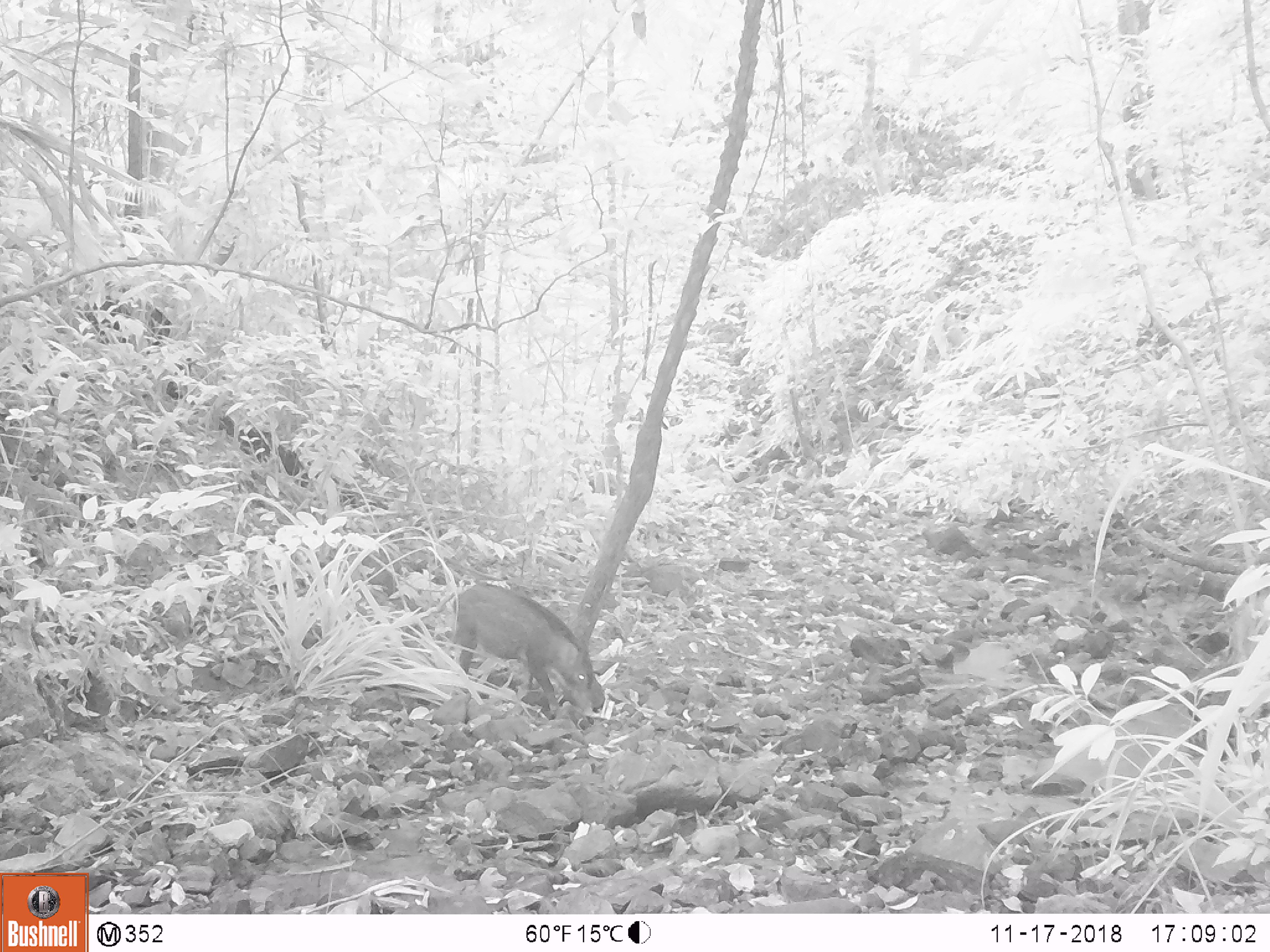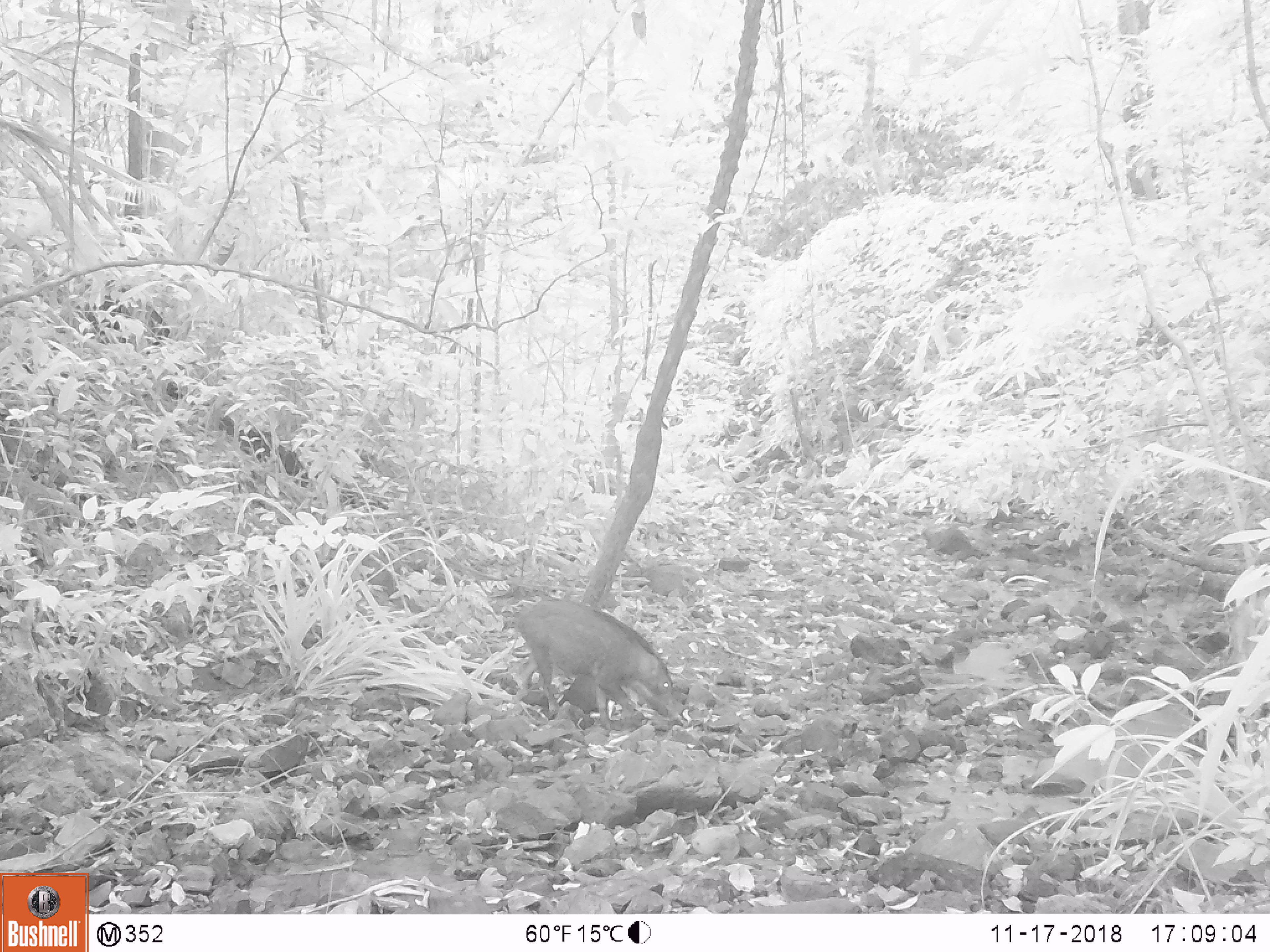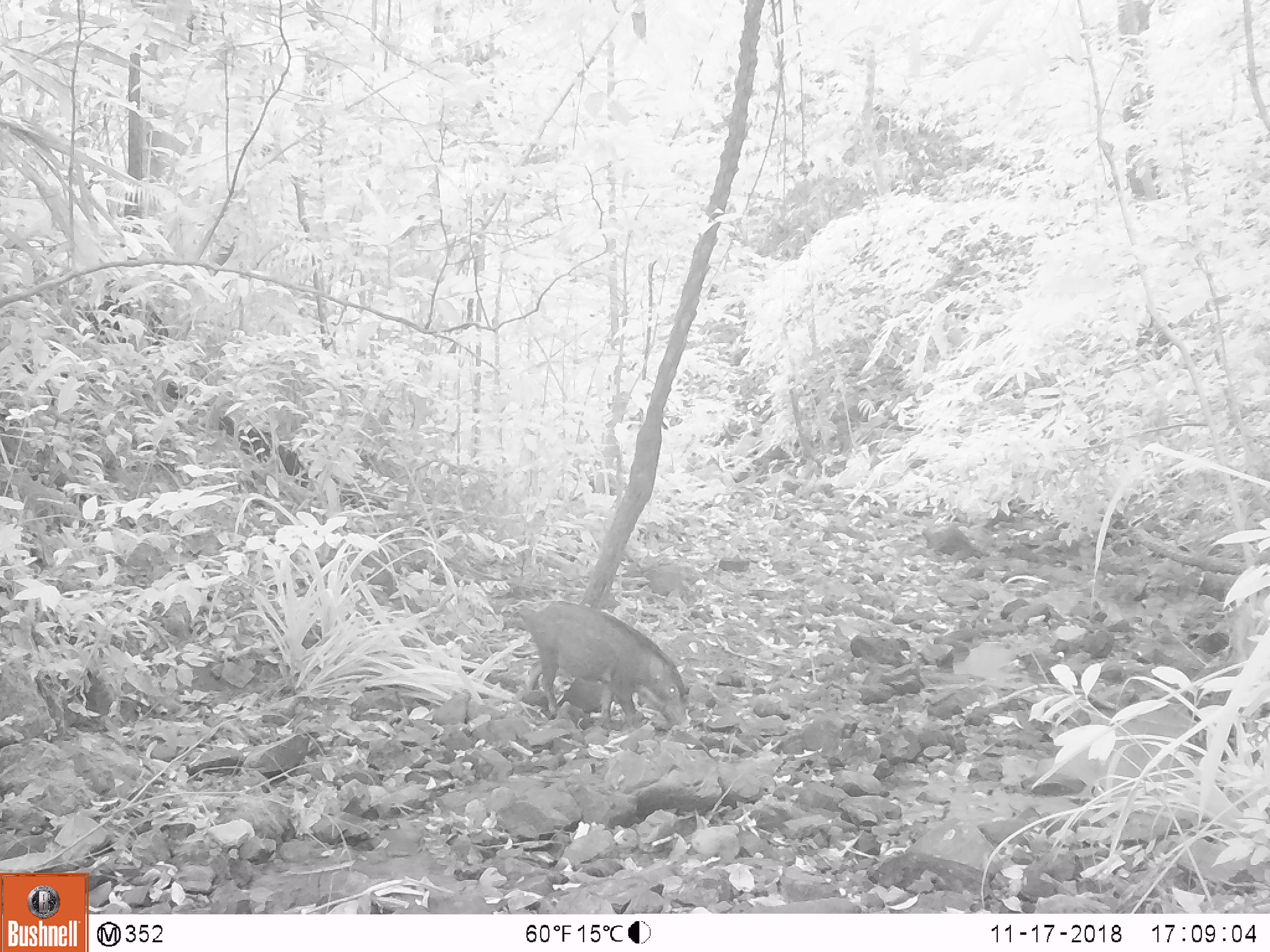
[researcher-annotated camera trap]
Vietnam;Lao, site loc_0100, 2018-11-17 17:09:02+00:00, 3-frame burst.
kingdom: Animalia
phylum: Chordata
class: Mammalia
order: Artiodactyla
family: Suidae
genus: Sus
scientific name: Sus scrofa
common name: eurasian wild pig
Eurasian wild pig (Sus scrofa). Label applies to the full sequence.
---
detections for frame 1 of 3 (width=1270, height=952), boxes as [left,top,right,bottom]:
eurasian wild pig: [454,582,605,712]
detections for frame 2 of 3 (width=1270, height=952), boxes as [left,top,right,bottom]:
eurasian wild pig: [507,593,681,728]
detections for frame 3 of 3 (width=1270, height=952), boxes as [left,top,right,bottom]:
eurasian wild pig: [517,601,691,732]